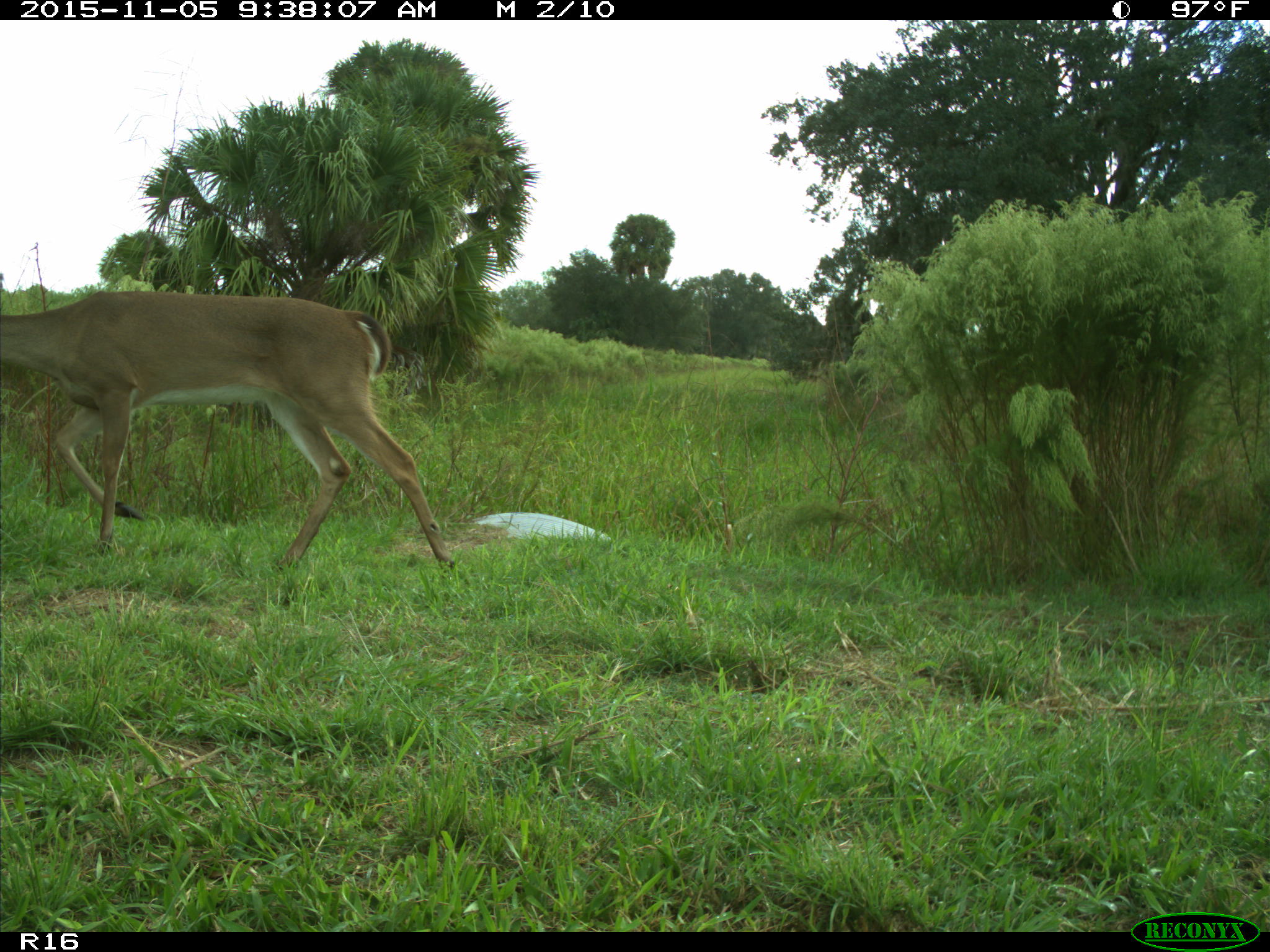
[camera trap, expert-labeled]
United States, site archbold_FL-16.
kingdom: Animalia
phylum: Chordata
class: Mammalia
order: Artiodactyla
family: Cervidae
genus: Odocoileus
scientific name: Odocoileus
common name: deer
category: unidentified deer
Unidentified deer (deer) (Odocoileus).